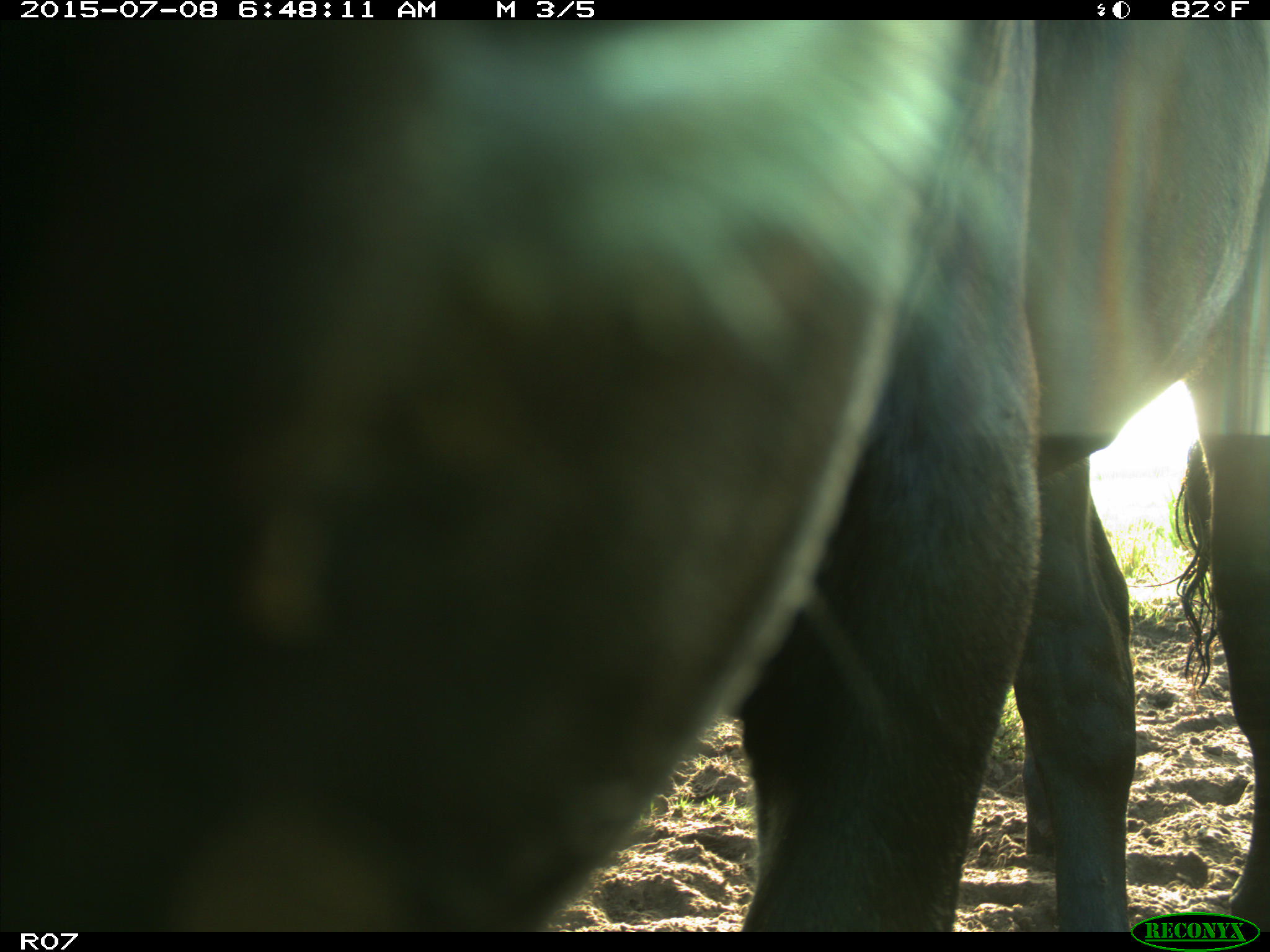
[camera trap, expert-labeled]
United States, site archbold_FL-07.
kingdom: Animalia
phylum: Chordata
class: Mammalia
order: Artiodactyla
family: Bovidae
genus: Bos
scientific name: Bos taurus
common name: domestic cow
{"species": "Bos taurus (domestic cow)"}